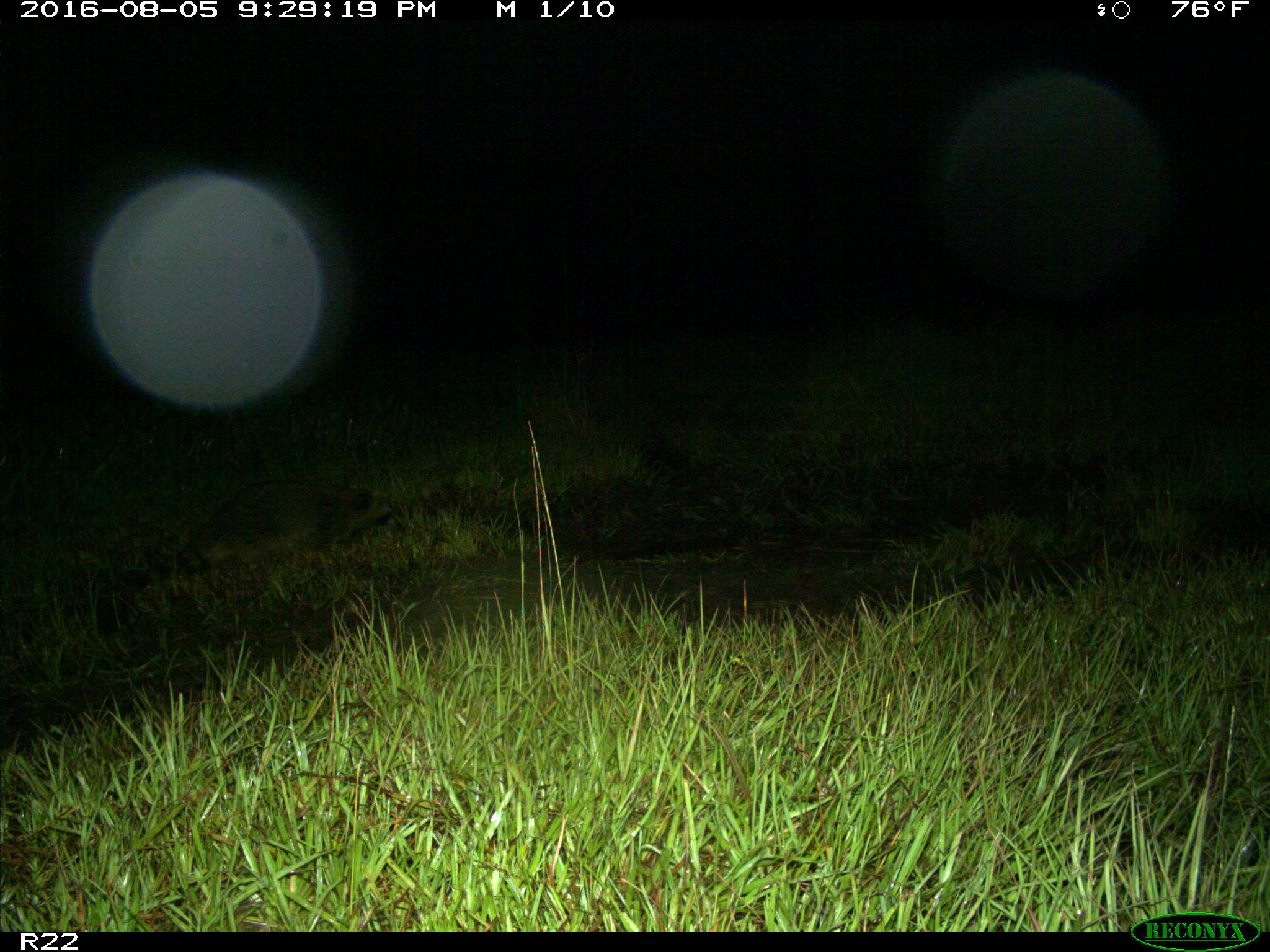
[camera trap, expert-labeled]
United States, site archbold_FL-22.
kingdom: Animalia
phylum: Chordata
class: Mammalia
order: Carnivora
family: Procyonidae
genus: Procyon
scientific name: Procyon lotor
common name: common raccoon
Procyon lotor (common raccoon).